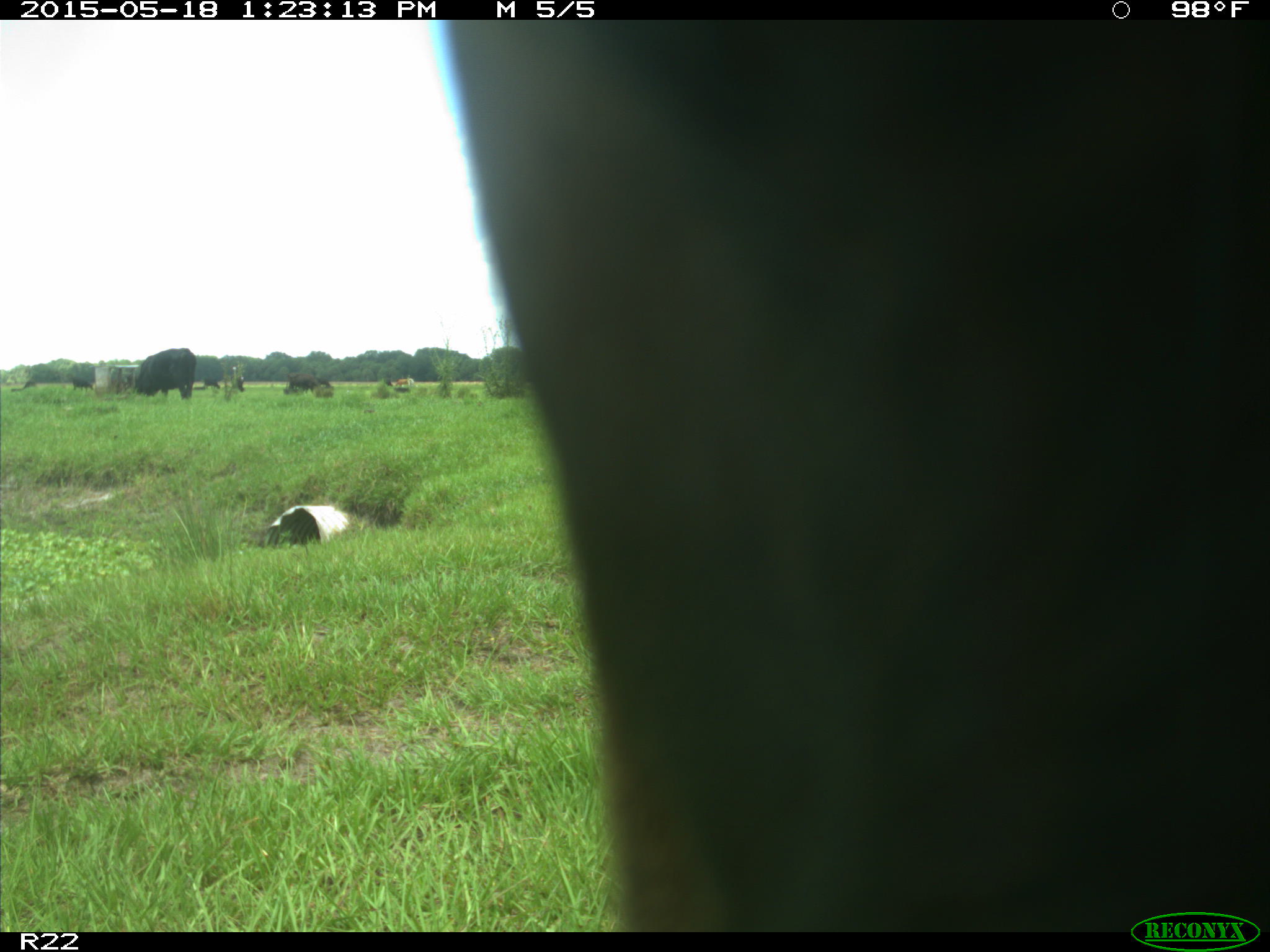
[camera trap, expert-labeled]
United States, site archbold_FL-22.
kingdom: Animalia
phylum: Chordata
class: Mammalia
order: Artiodactyla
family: Bovidae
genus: Bos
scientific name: Bos taurus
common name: domestic cow